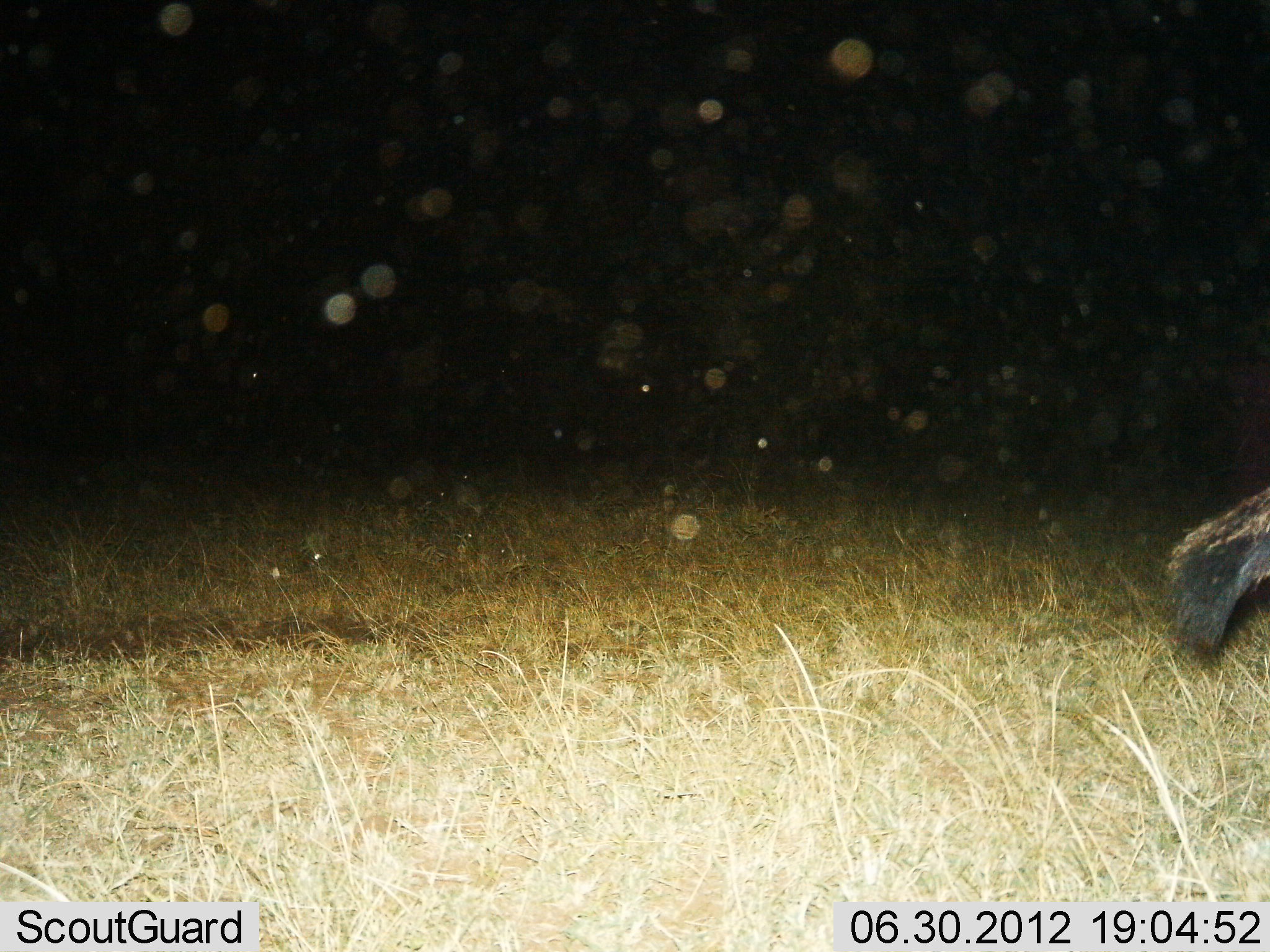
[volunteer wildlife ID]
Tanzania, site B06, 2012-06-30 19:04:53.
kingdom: Animalia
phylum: Chordata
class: Mammalia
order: Carnivora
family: Hyaenidae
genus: Proteles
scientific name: Proteles cristatus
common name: aardwolf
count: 1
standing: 22%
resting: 0%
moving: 78%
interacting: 0%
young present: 0%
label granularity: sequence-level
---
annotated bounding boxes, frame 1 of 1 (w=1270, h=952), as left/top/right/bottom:
animal: 1158/487/1270/673